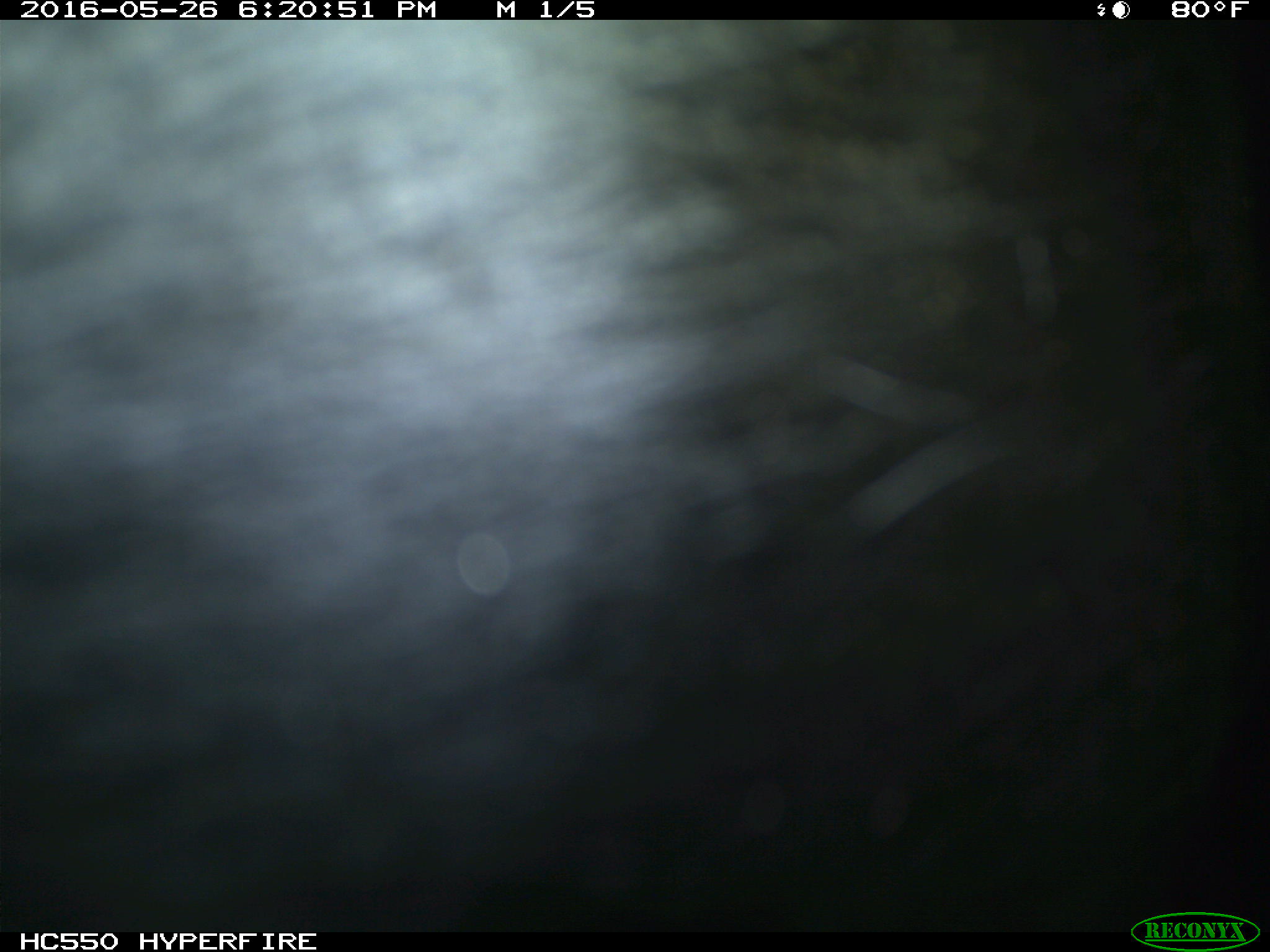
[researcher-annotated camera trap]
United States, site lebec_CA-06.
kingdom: Animalia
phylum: Chordata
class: Mammalia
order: Artiodactyla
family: Bovidae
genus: Bos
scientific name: Bos taurus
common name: domestic cow